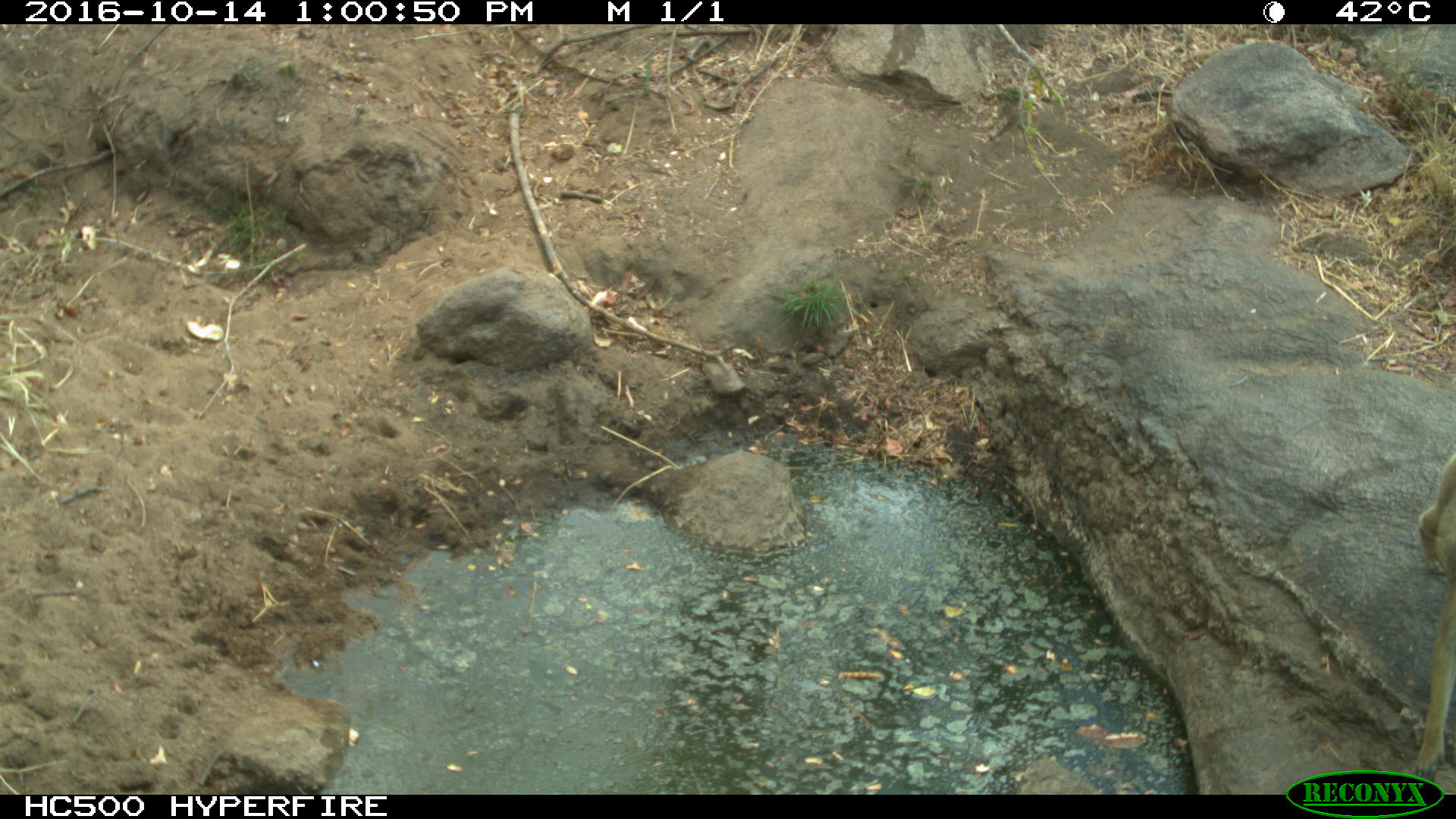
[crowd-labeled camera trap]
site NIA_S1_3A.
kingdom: Animalia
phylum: Chordata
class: Mammalia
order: Primates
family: Cercopithecidae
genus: Papio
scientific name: Papio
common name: baboon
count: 1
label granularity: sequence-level